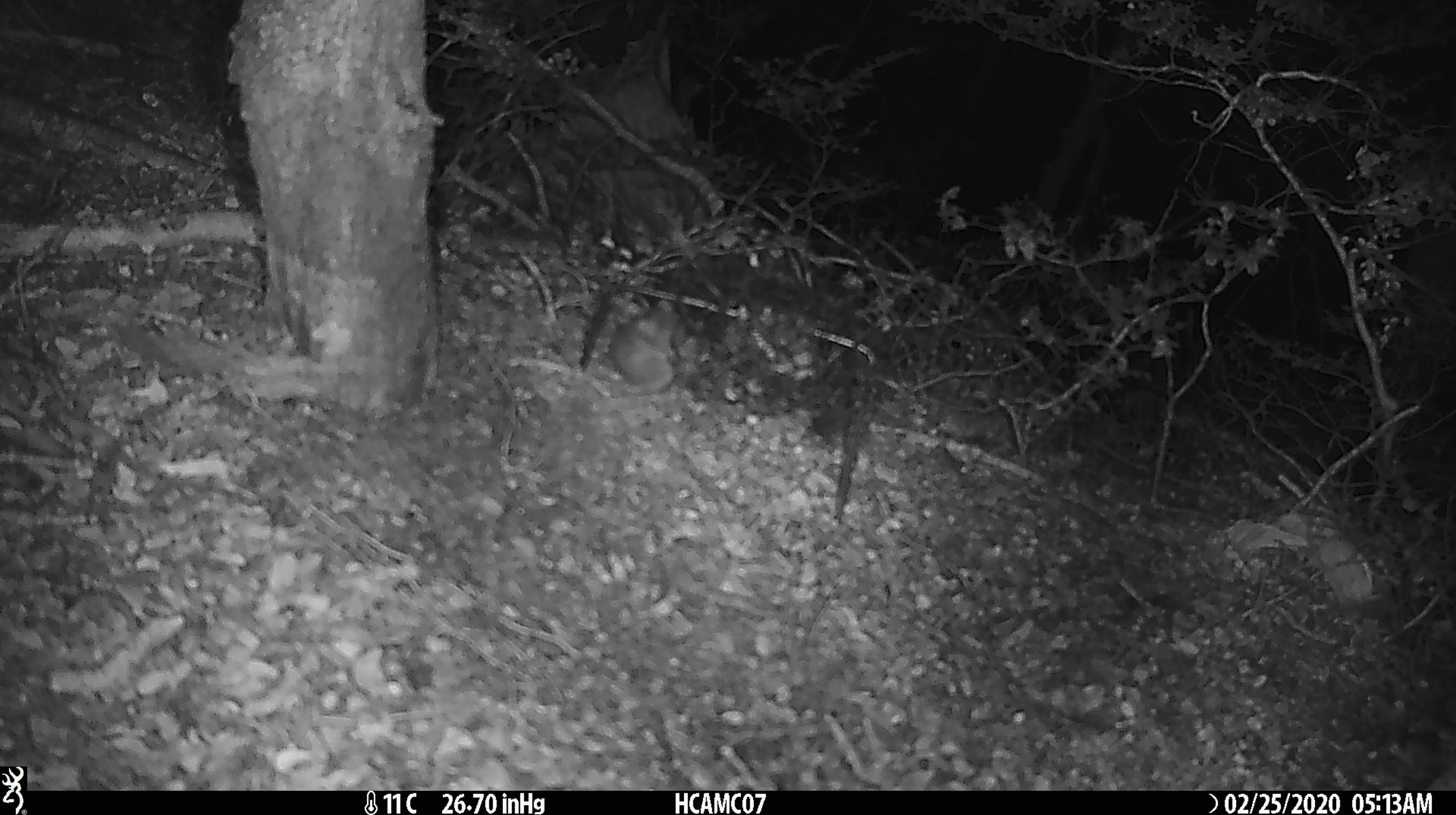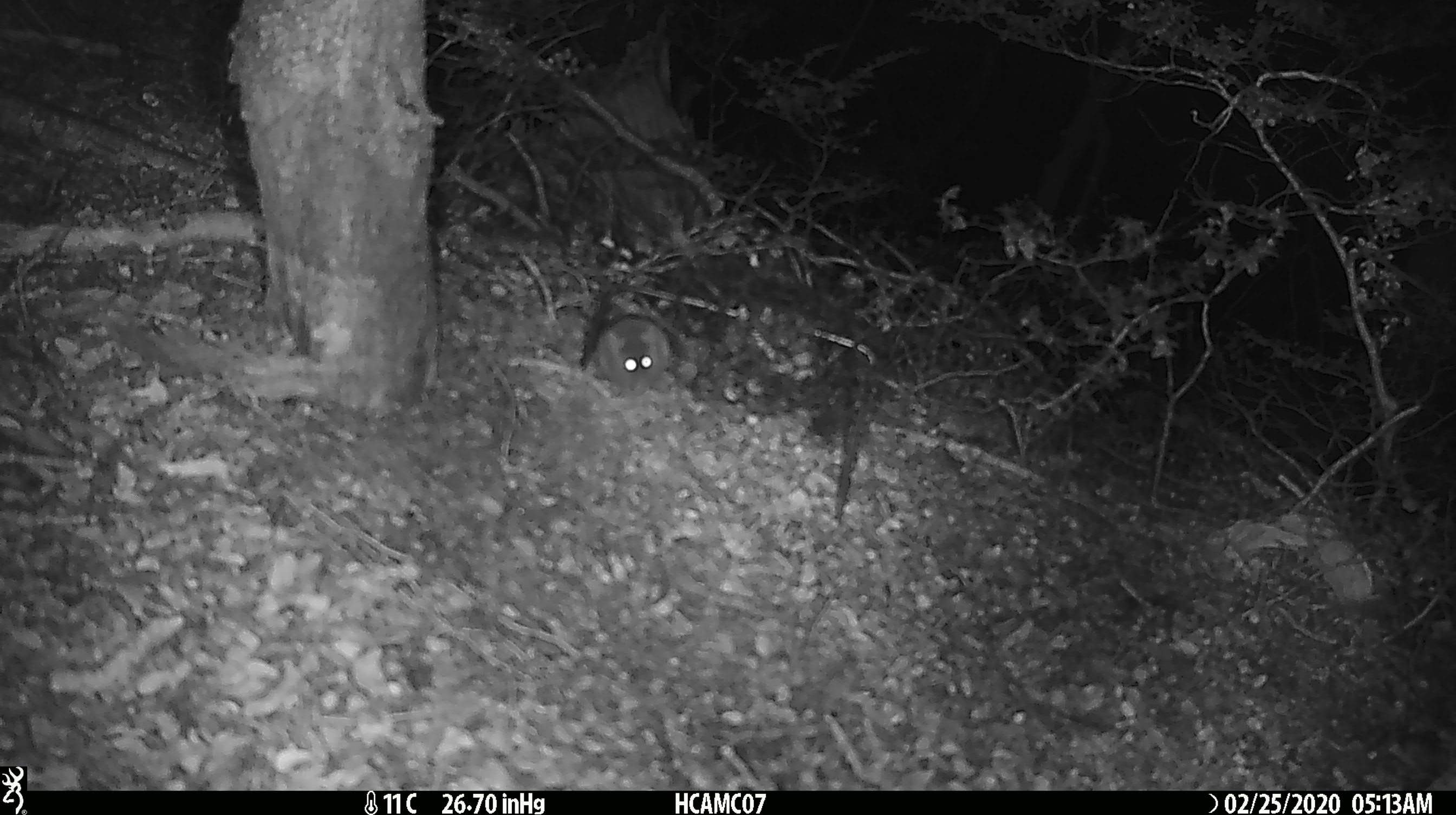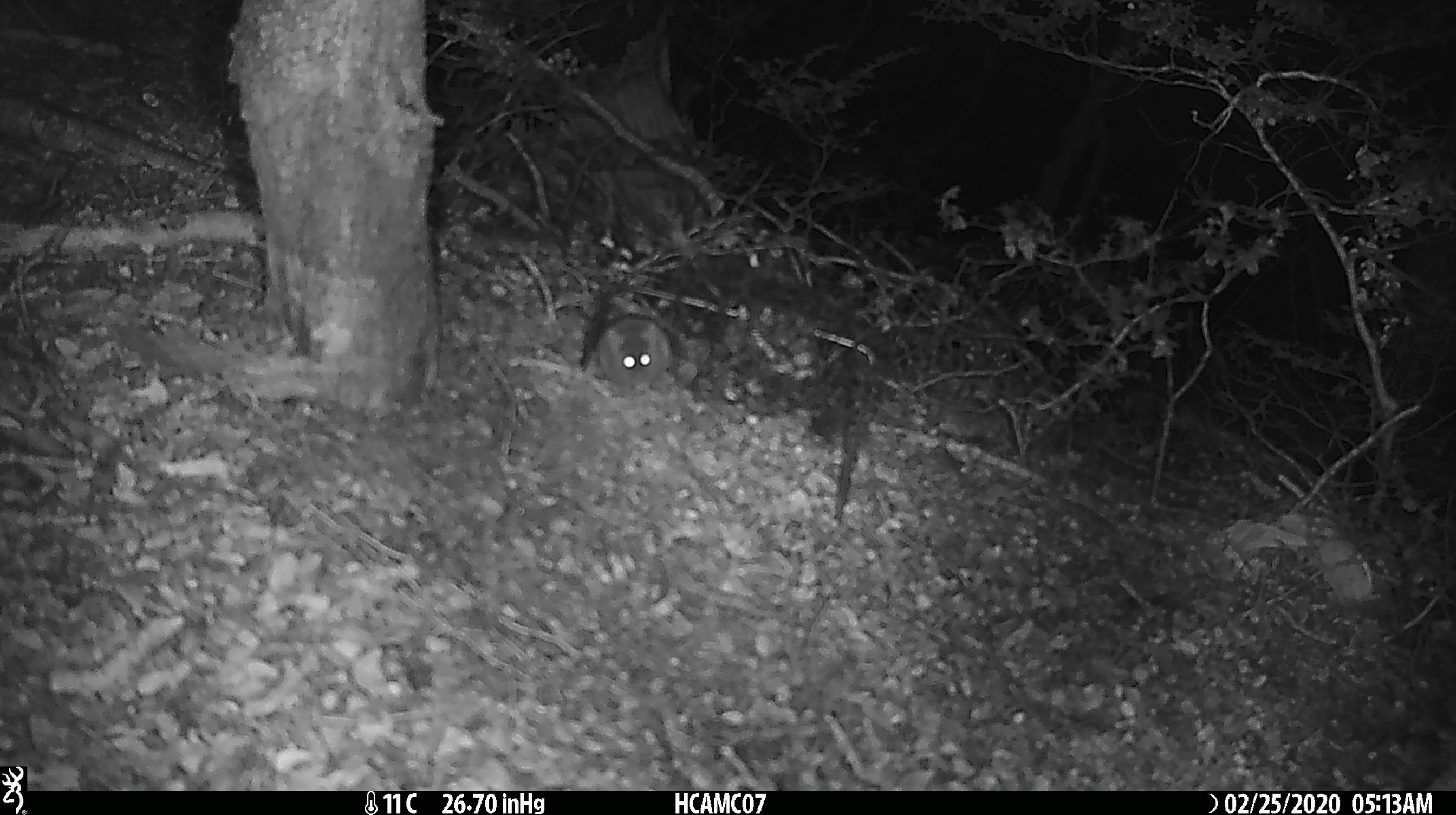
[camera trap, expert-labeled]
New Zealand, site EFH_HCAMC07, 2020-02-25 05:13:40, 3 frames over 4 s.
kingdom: Animalia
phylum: Chordata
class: Mammalia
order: Rodentia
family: Muridae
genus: Mus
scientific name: Mus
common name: mouse